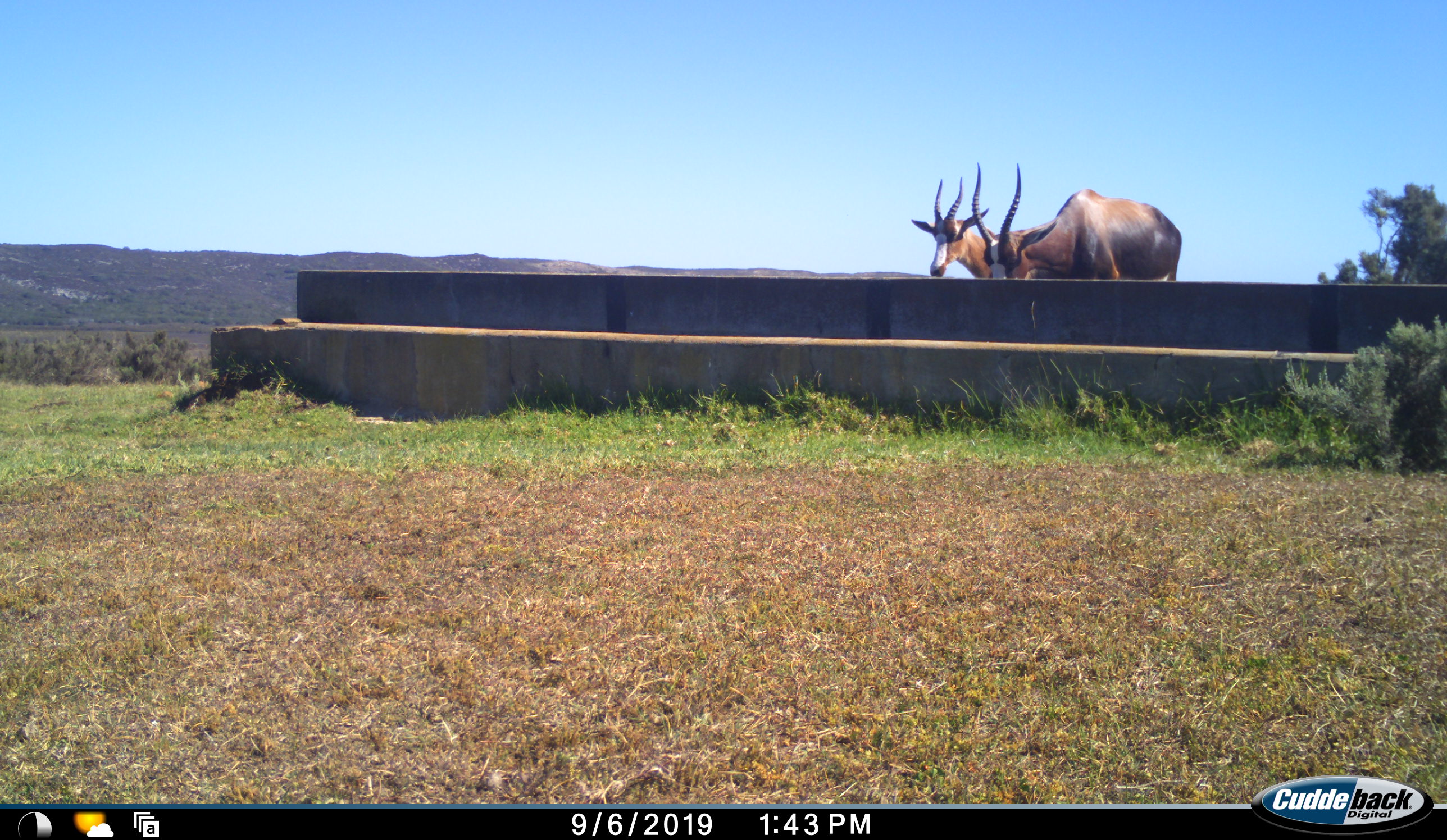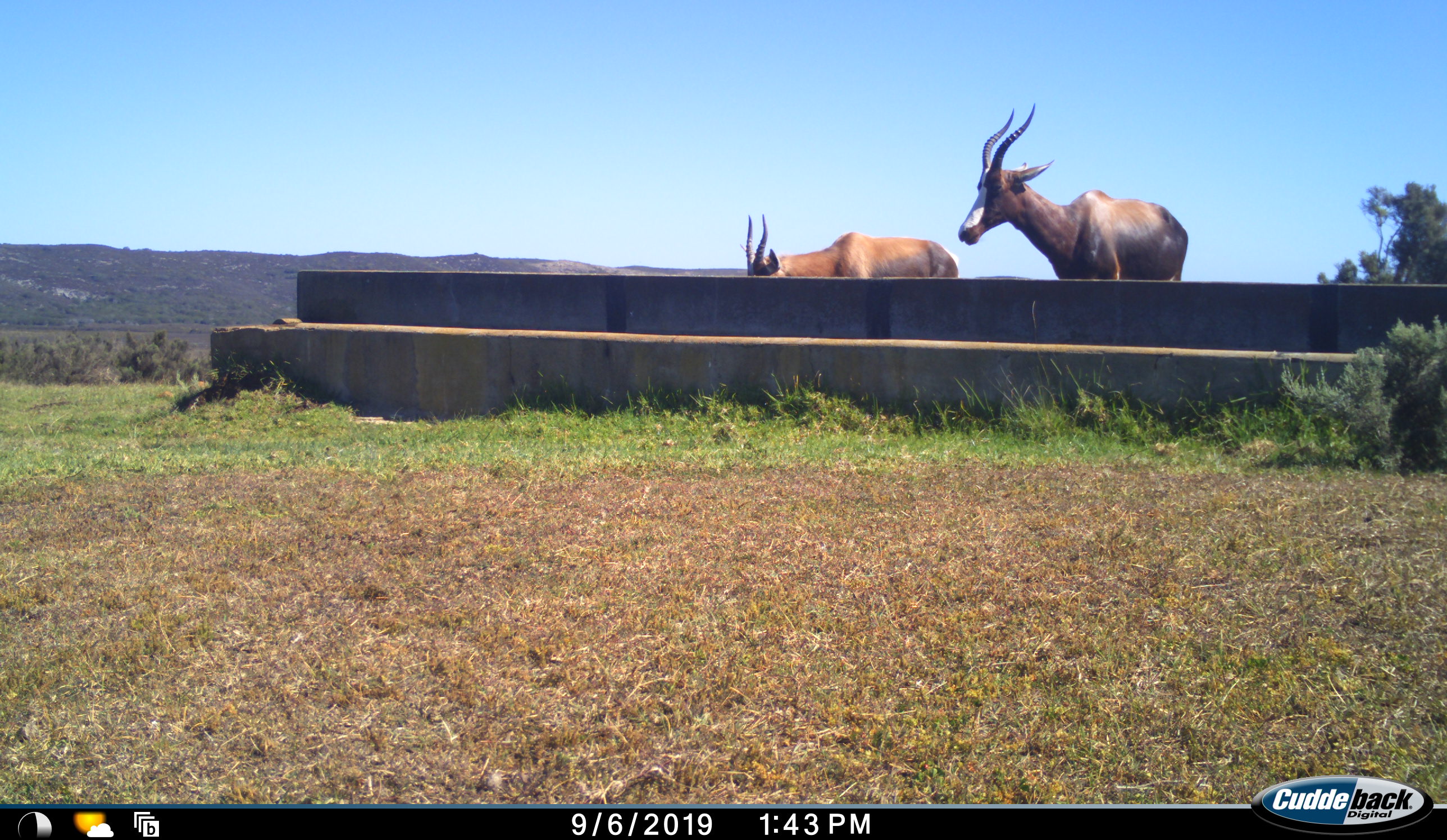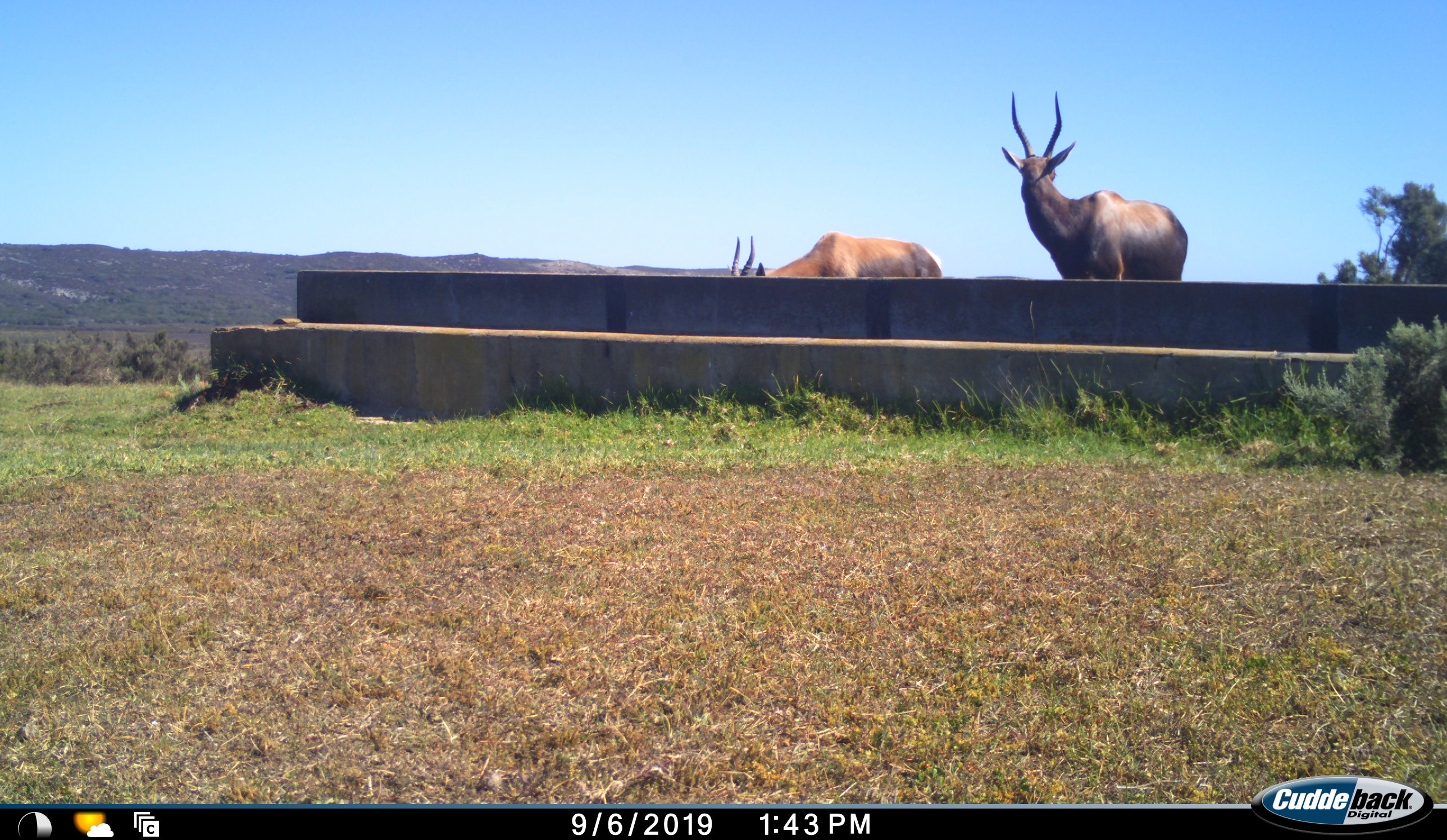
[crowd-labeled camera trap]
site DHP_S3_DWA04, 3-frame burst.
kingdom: Animalia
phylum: Chordata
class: Mammalia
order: Artiodactyla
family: Bovidae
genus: Damaliscus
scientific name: Damaliscus pygargus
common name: bontebok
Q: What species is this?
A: Bontebok (Damaliscus pygargus).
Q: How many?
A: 2.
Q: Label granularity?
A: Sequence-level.